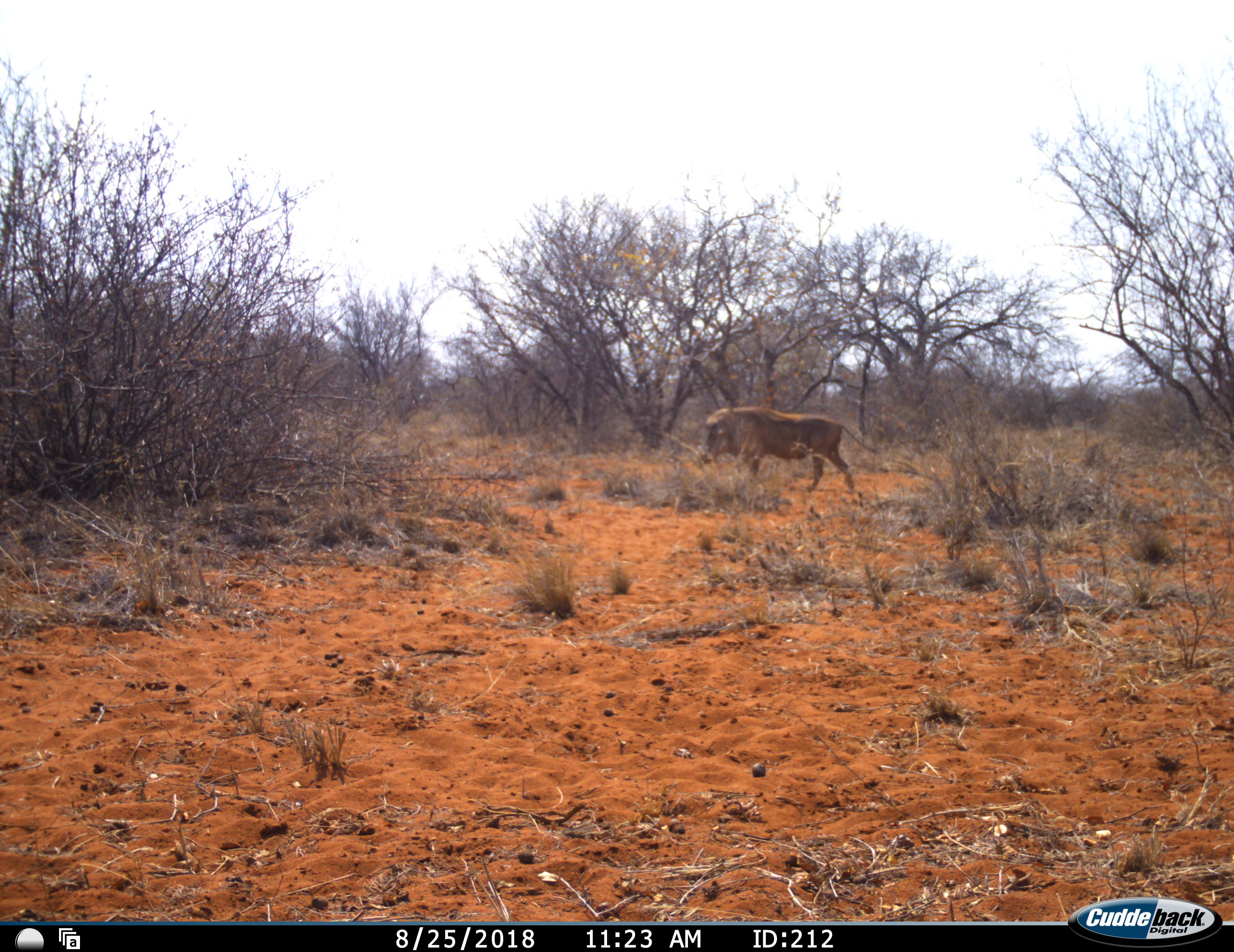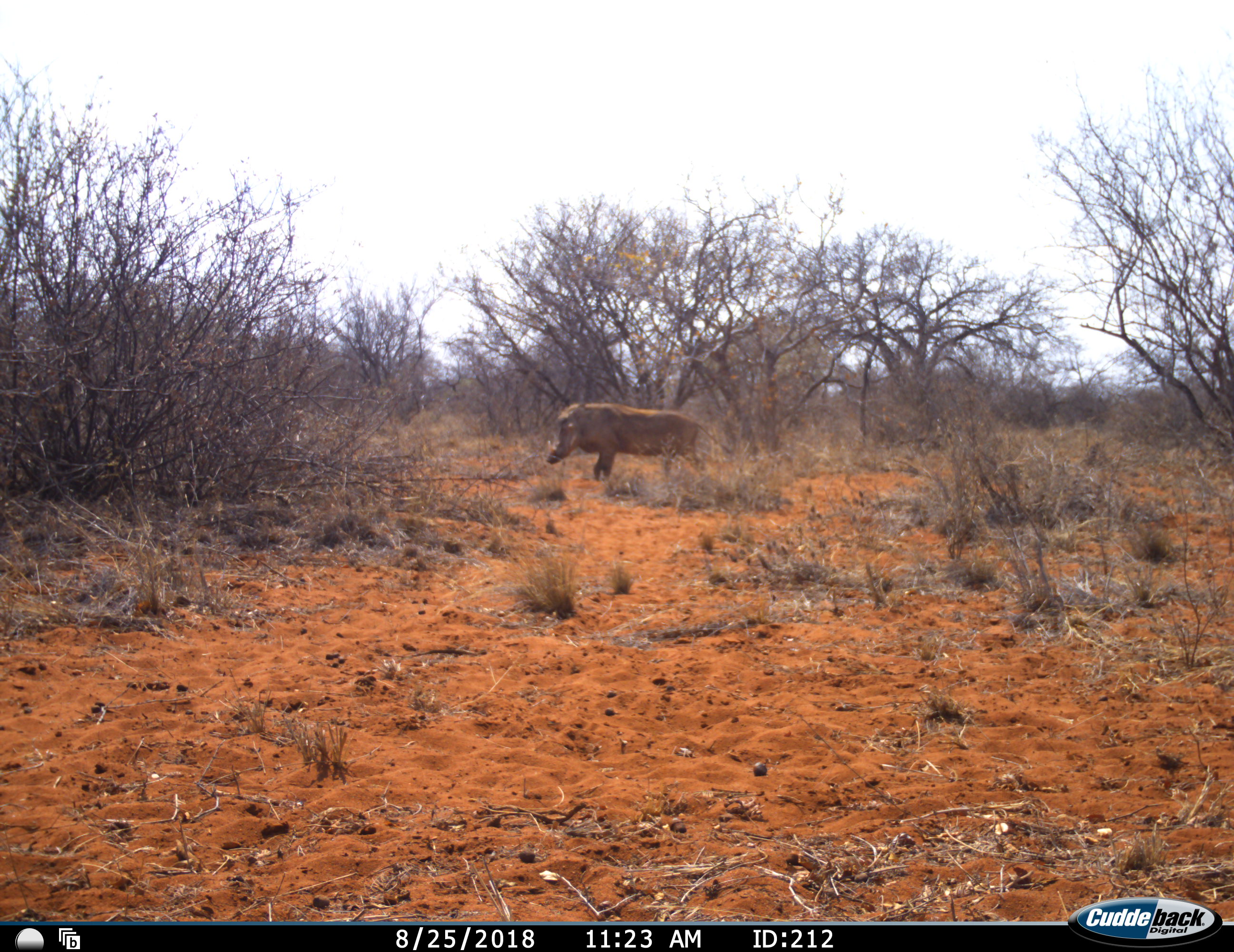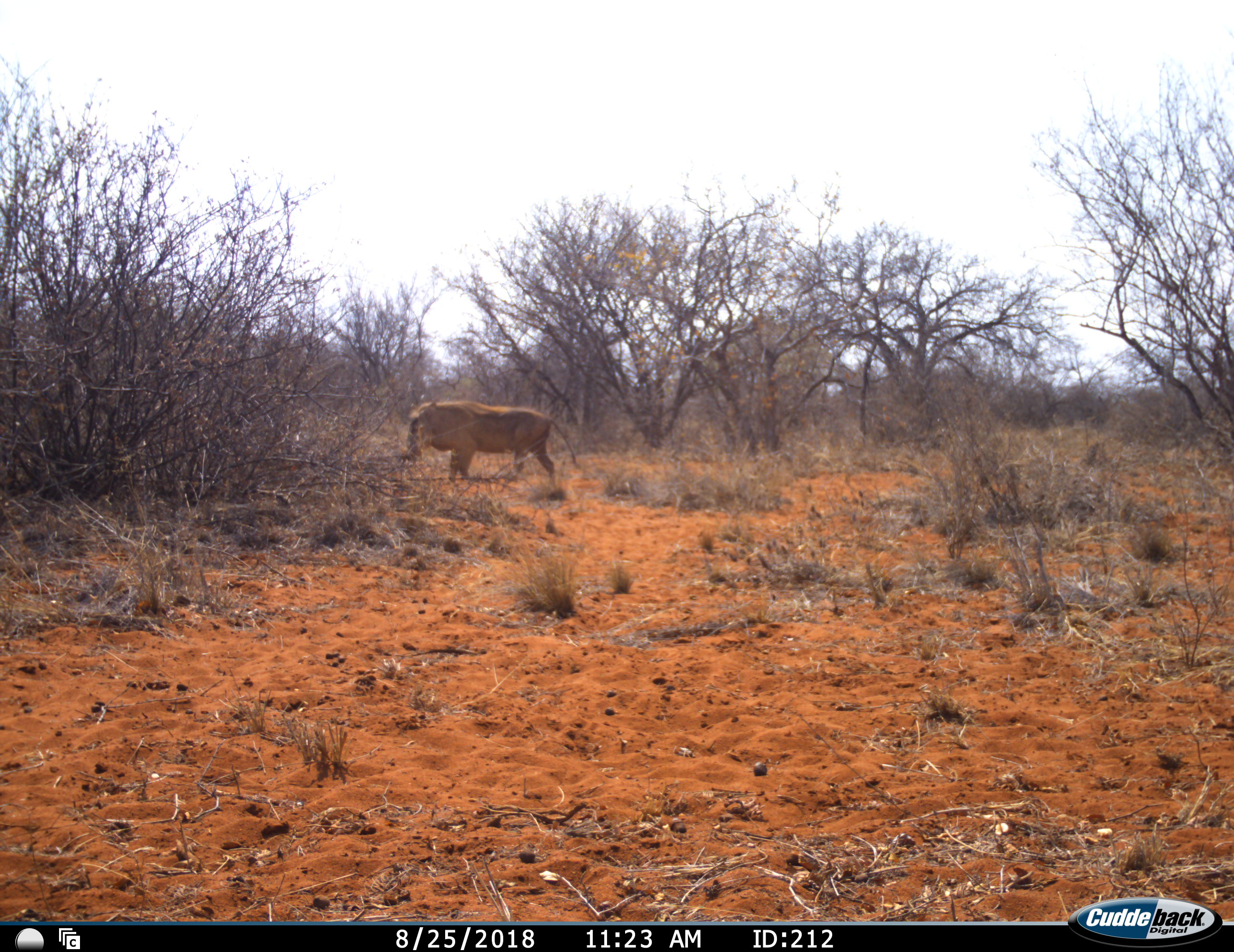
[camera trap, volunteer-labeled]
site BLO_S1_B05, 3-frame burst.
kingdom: Animalia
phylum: Chordata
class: Mammalia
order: Artiodactyla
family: Suidae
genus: Phacochoerus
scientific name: Phacochoerus africanus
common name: warthog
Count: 1.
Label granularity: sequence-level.